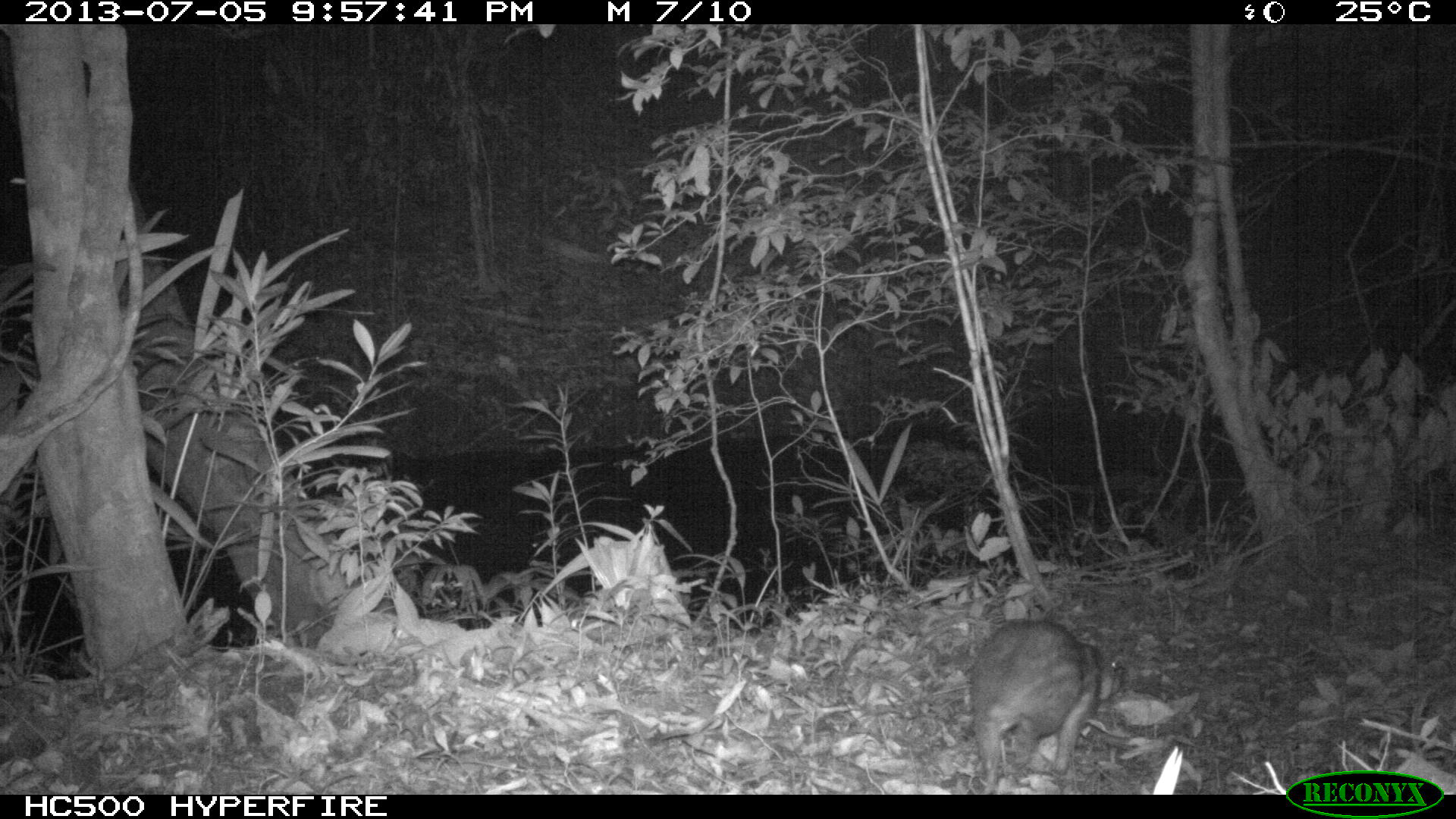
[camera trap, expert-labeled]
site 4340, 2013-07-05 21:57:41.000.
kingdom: Animalia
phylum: Chordata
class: Mammalia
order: Rodentia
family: Cuniculidae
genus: Cuniculus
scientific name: Cuniculus paca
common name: lowland paca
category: agouti paca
Agouti paca (lowland paca) (Cuniculus paca), count 1.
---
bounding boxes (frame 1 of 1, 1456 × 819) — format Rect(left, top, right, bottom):
agouti paca: Rect(969, 614, 1123, 790)